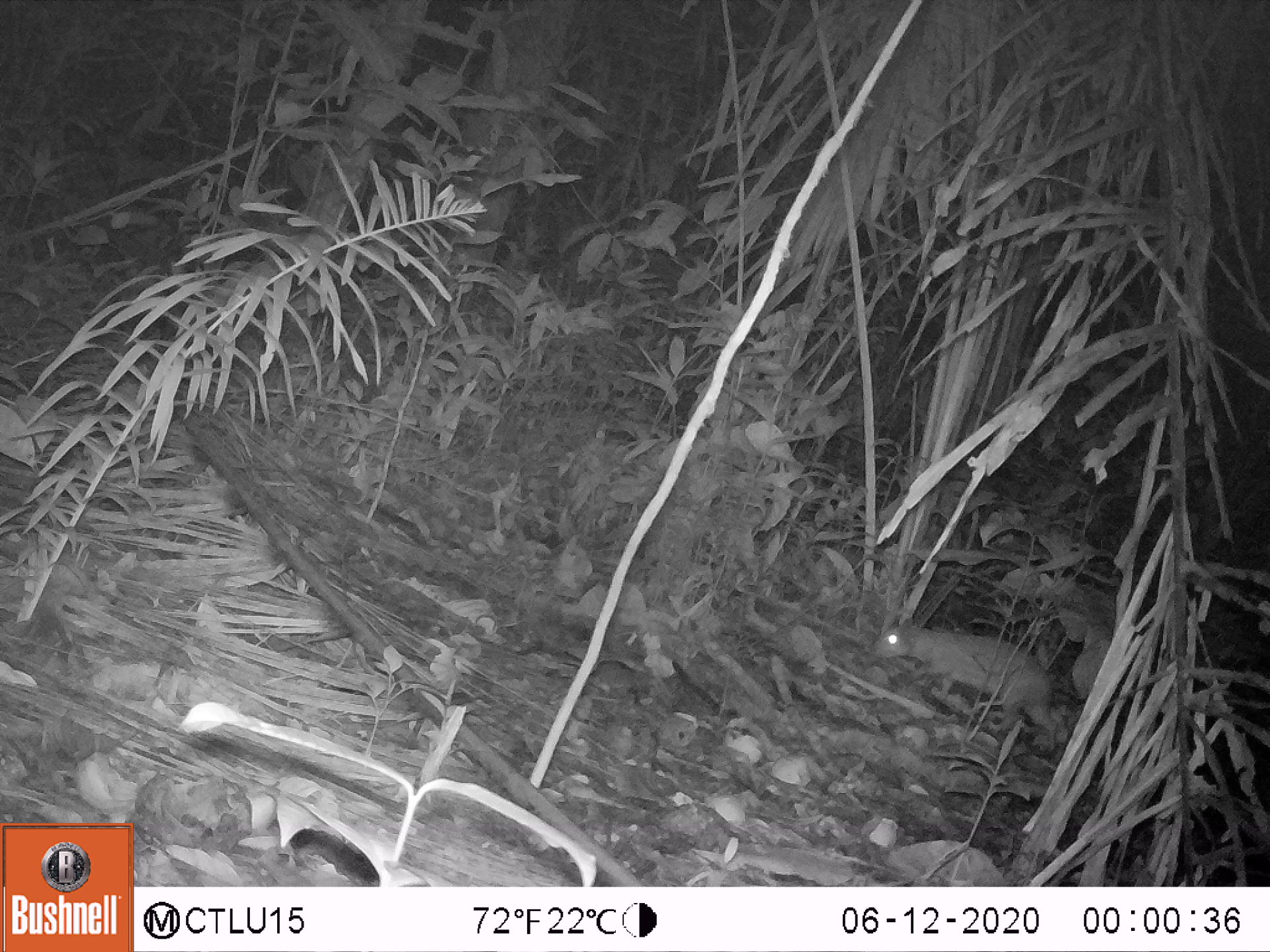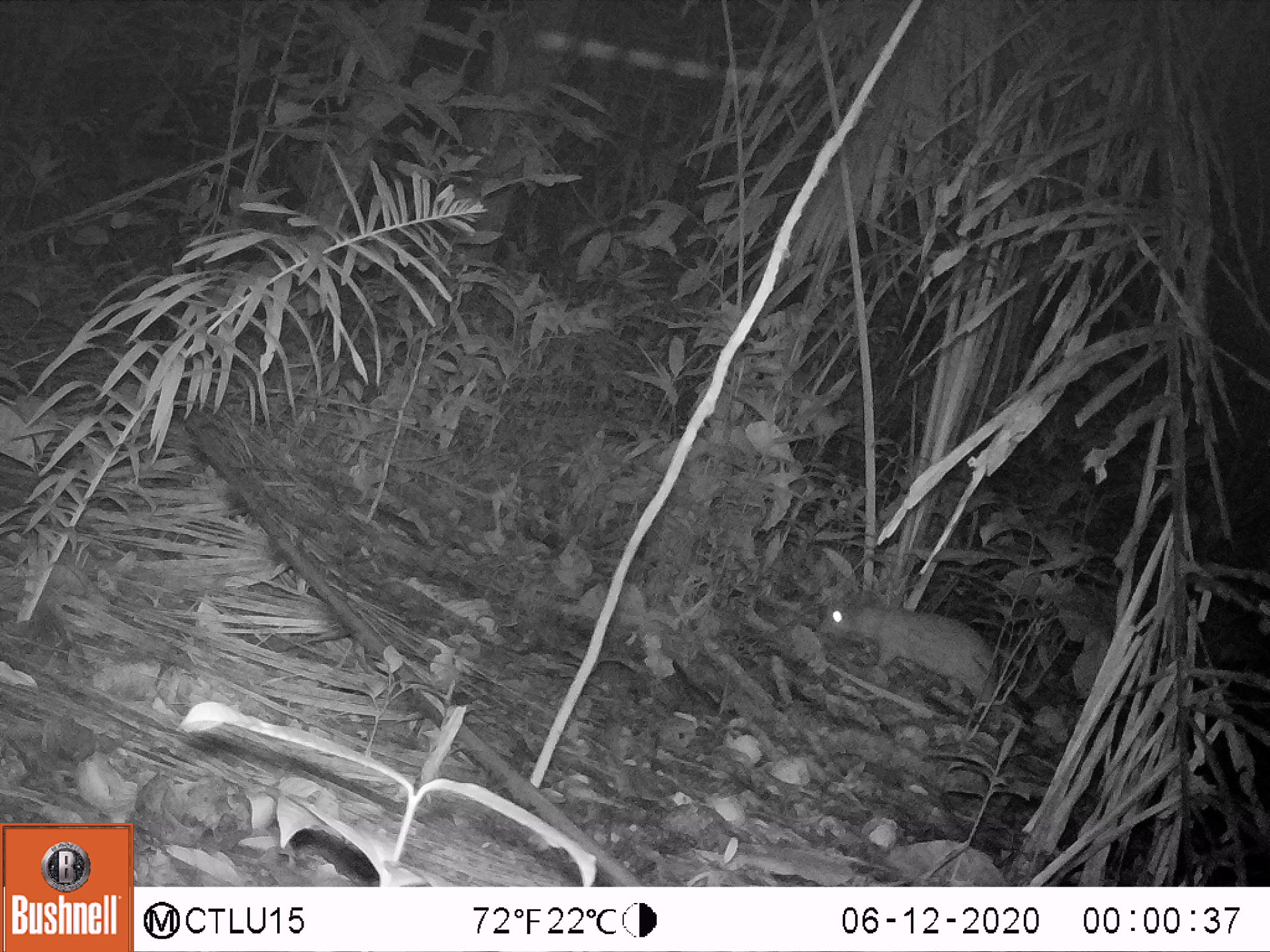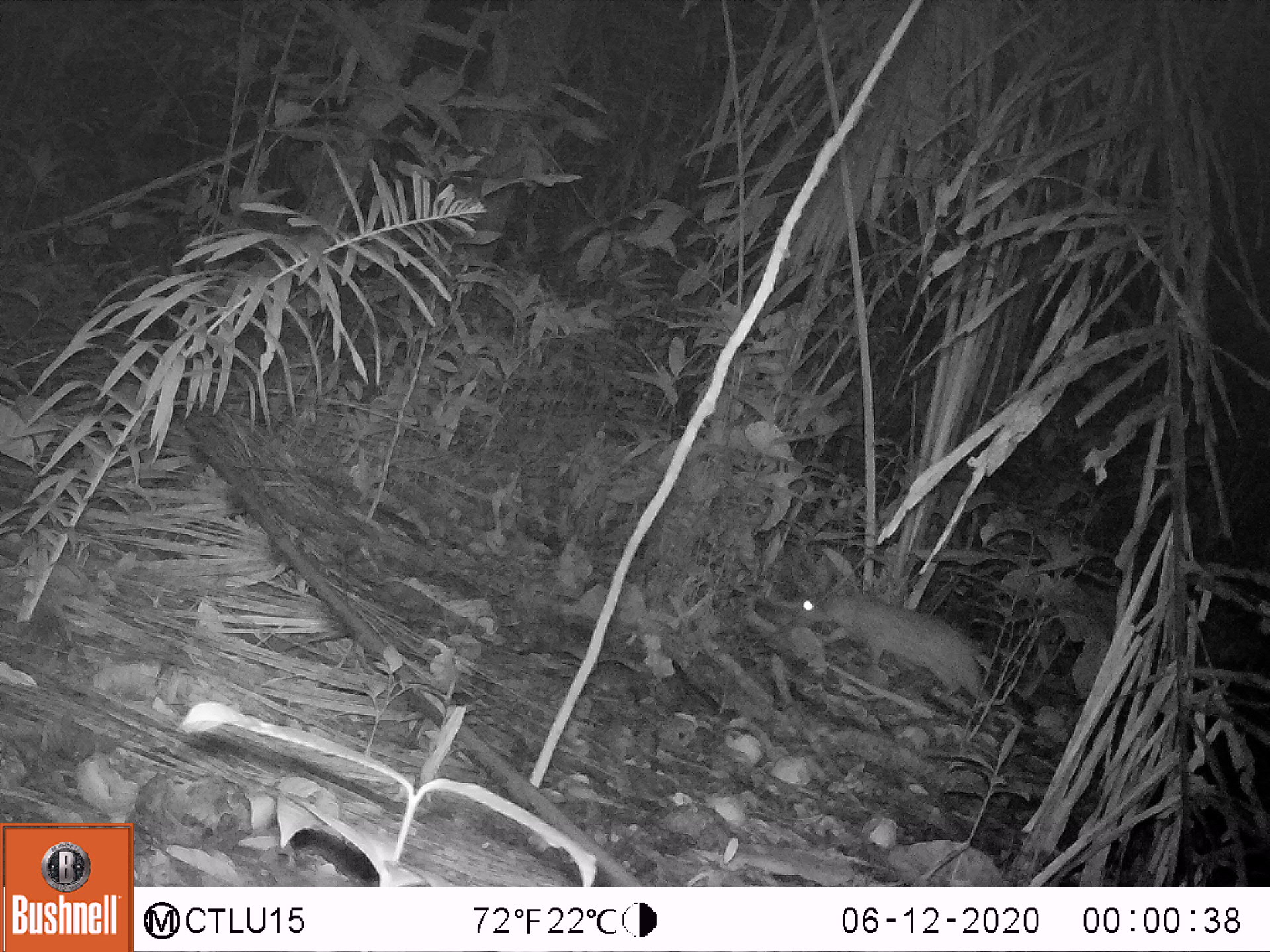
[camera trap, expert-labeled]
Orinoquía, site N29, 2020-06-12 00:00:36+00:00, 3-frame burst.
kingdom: Animalia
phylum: Chordata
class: Mammalia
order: Rodentia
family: Cuniculidae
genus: Cuniculus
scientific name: Cuniculus paca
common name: spotted paca